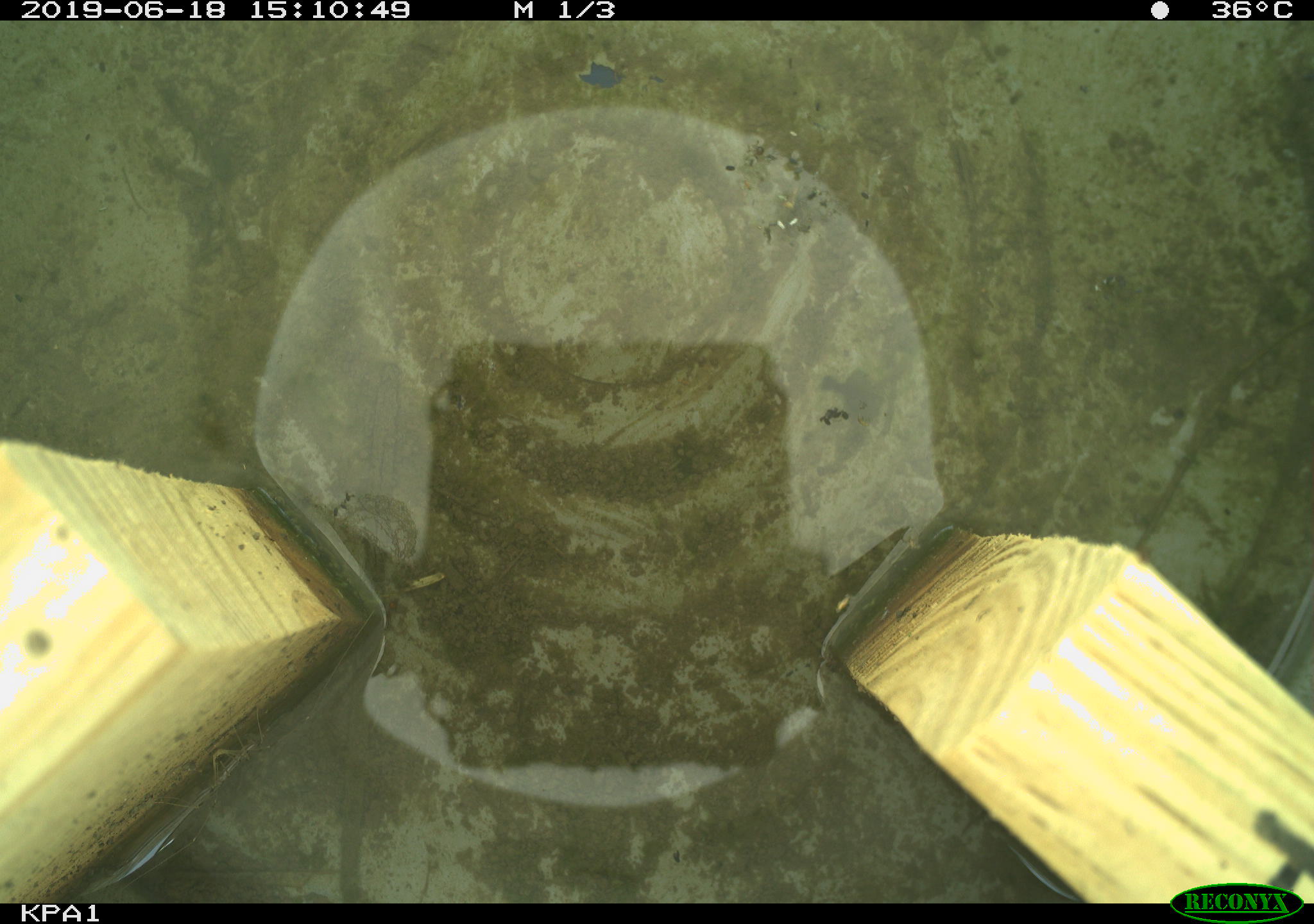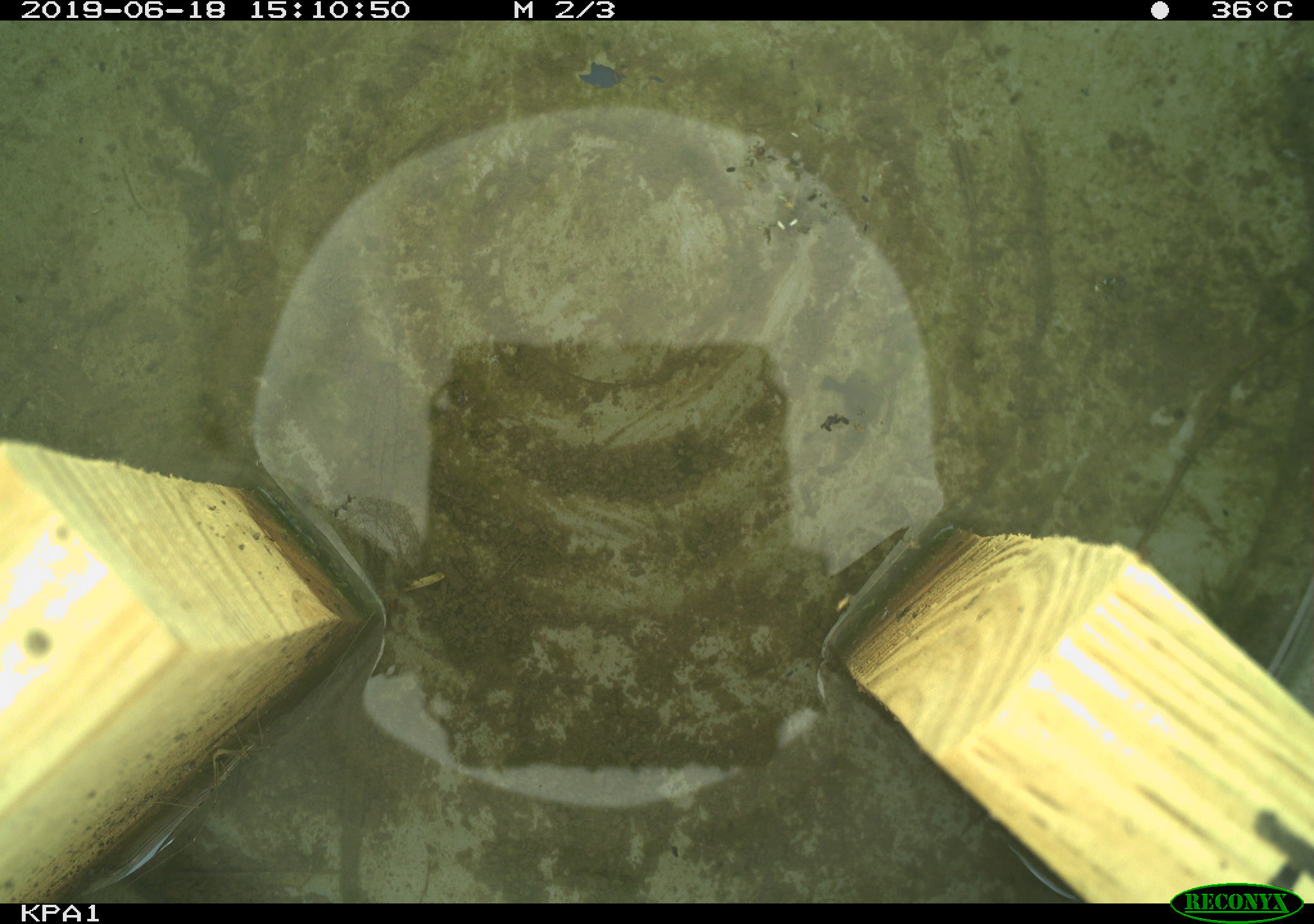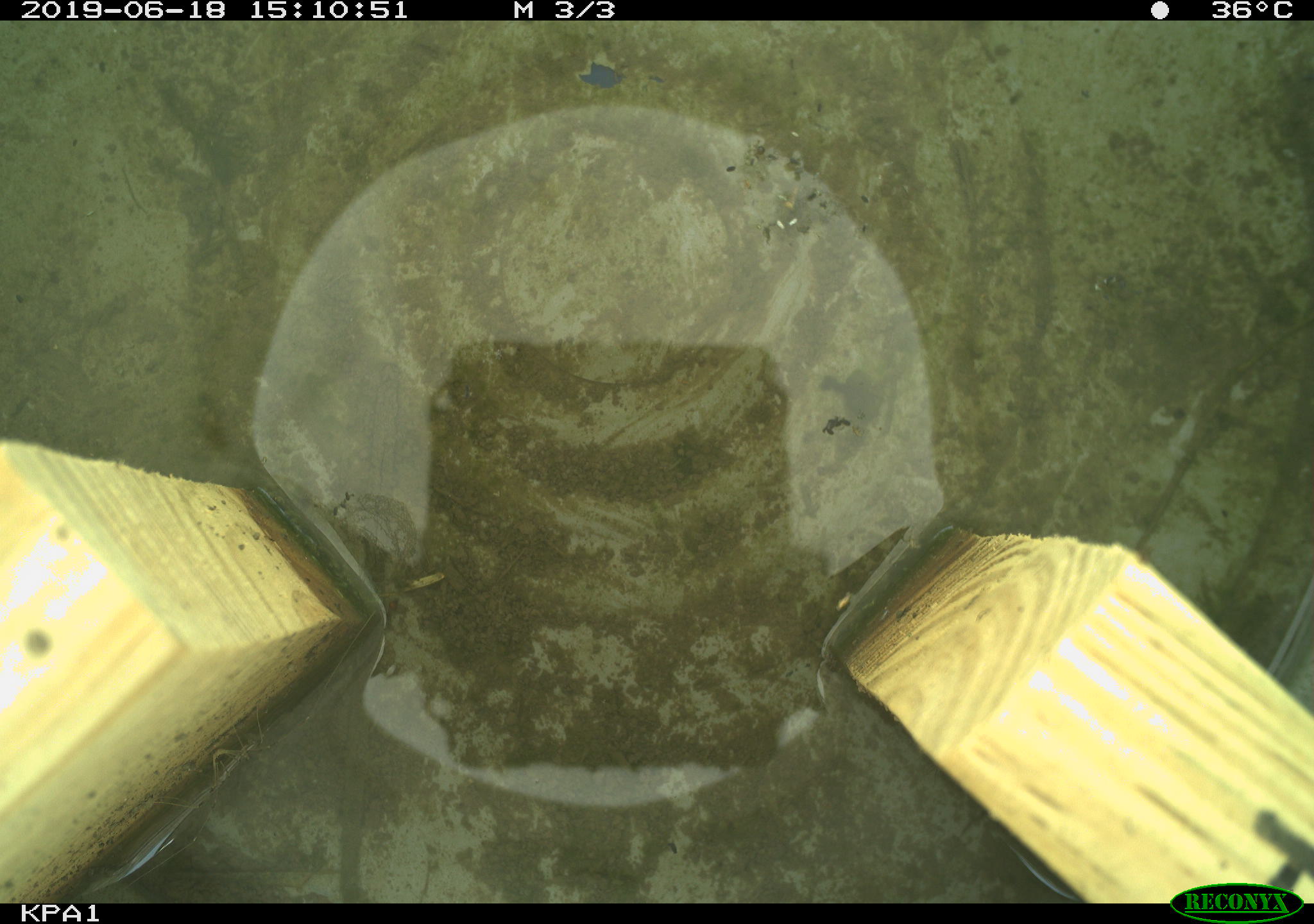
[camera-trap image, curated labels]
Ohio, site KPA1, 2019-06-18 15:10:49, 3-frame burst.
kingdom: Animalia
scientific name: Animalia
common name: animal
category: invertebrate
Invertebrate (animal) (Animalia).